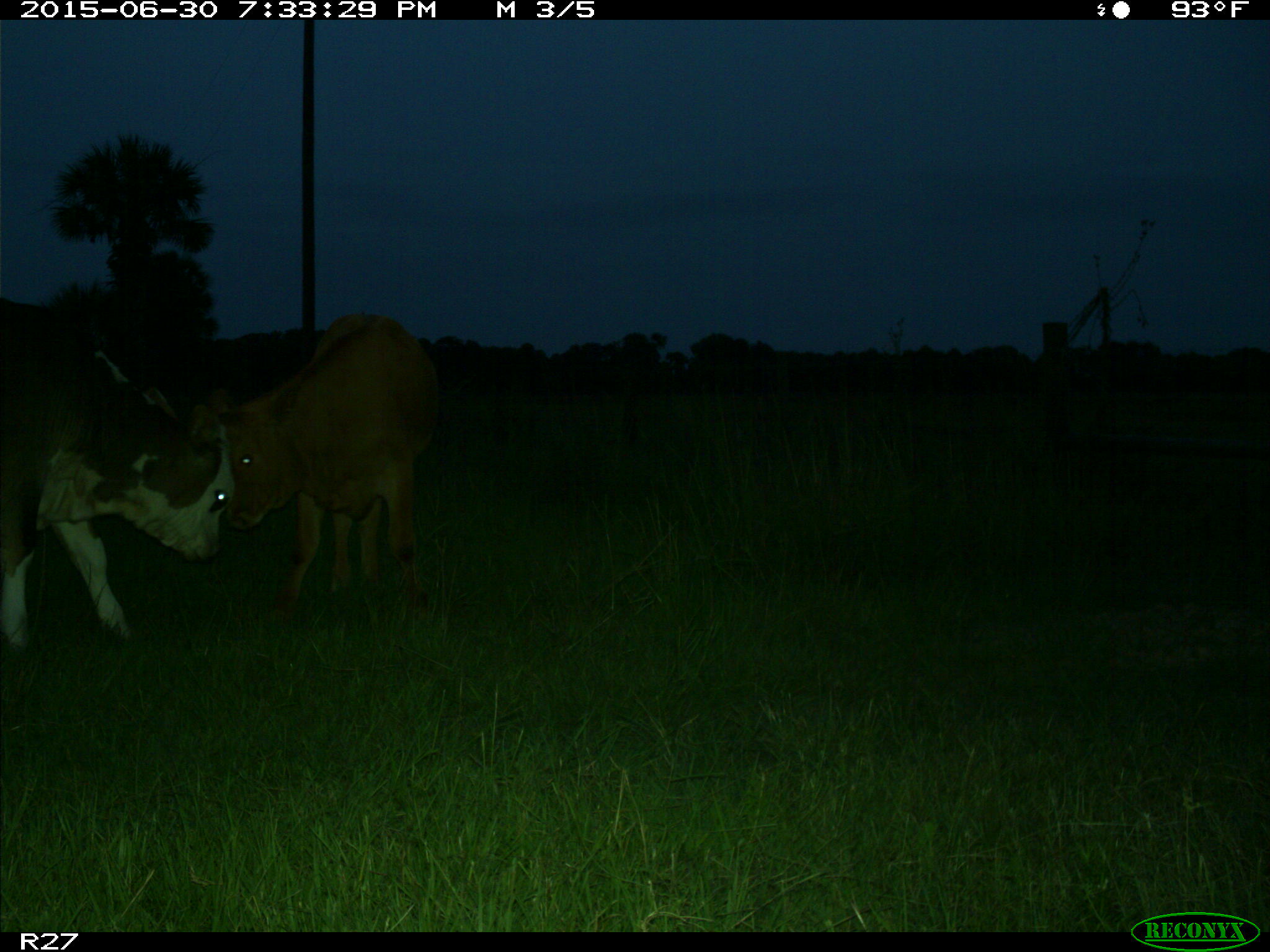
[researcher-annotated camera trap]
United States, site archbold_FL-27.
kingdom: Animalia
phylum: Chordata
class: Mammalia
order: Artiodactyla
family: Bovidae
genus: Bos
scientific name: Bos taurus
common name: domestic cow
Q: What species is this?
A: Bos taurus (domestic cow).